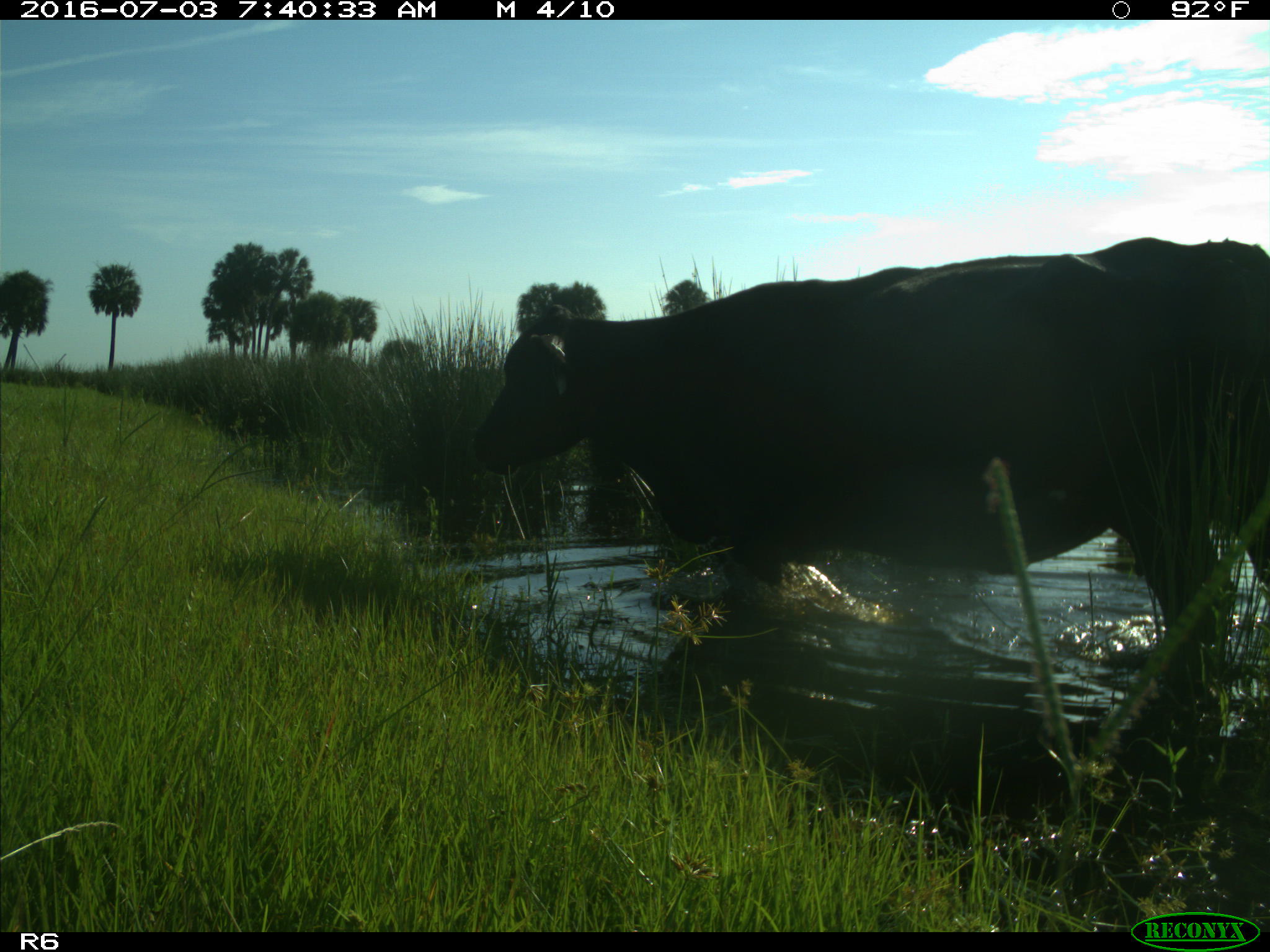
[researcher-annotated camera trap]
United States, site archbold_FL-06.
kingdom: Animalia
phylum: Chordata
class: Mammalia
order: Artiodactyla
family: Bovidae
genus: Bos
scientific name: Bos taurus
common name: domestic cow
Bos taurus (domestic cow).